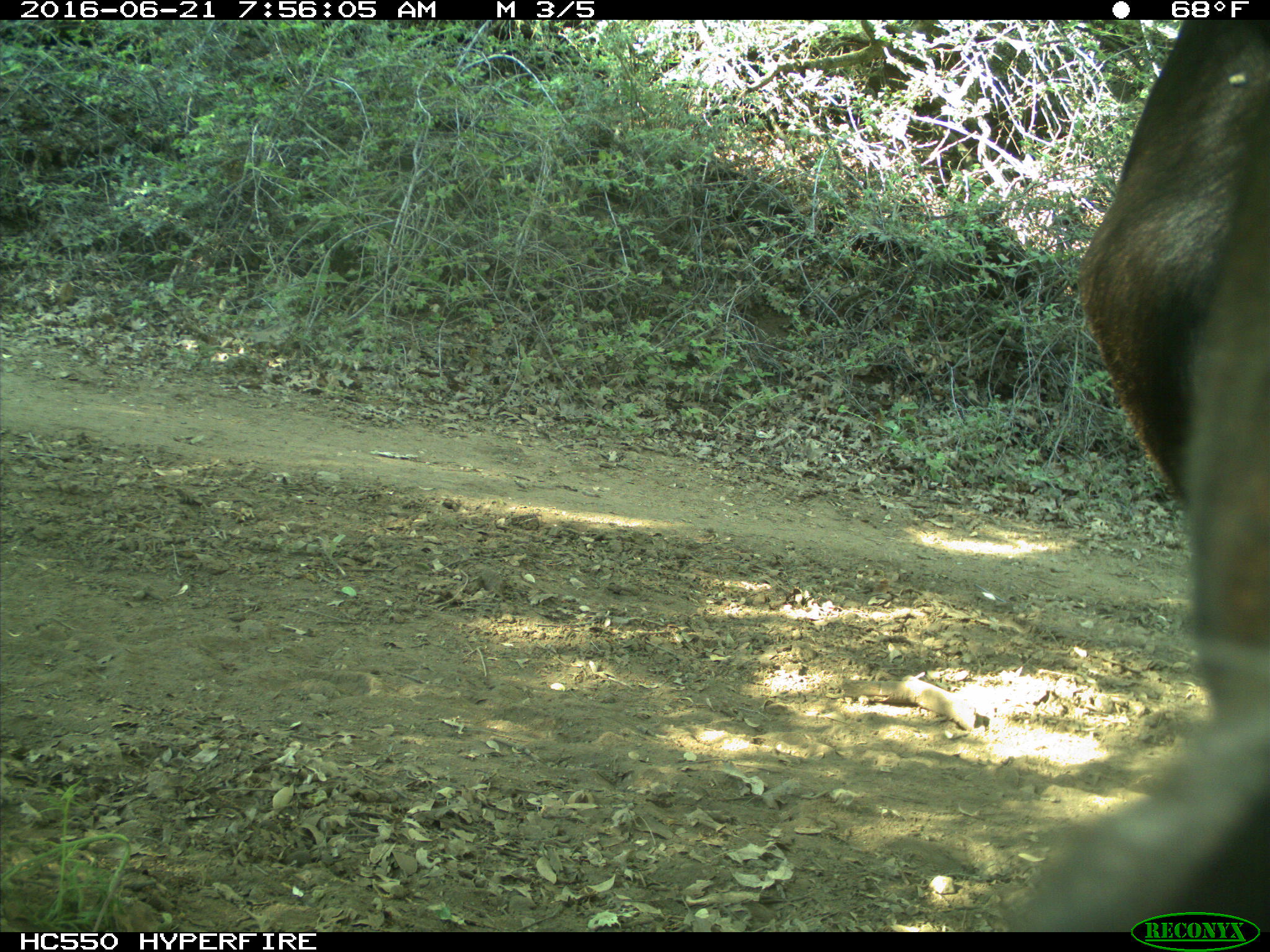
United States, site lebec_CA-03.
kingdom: Animalia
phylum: Chordata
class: Mammalia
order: Artiodactyla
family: Bovidae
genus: Bos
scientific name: Bos taurus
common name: domestic cow